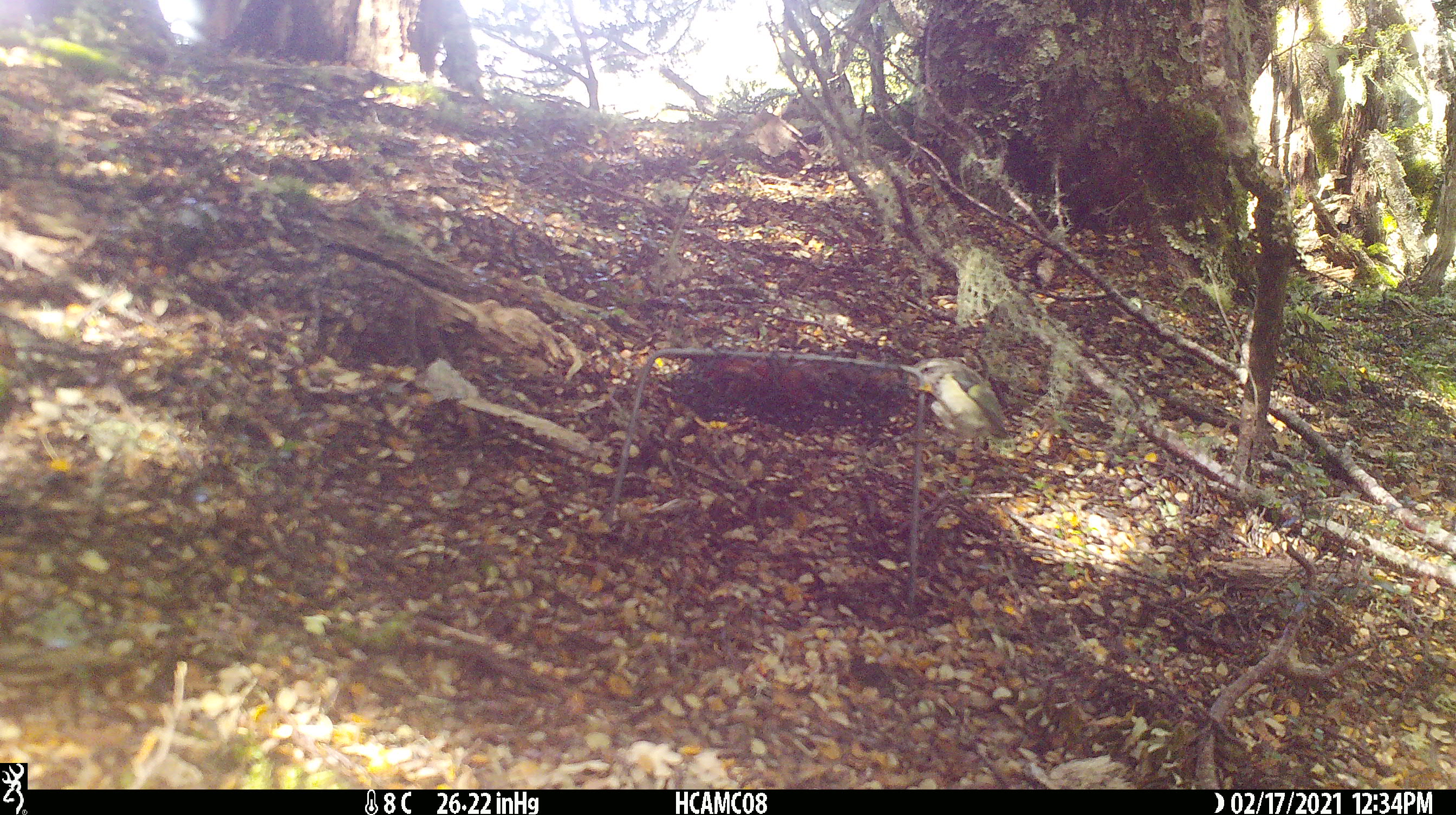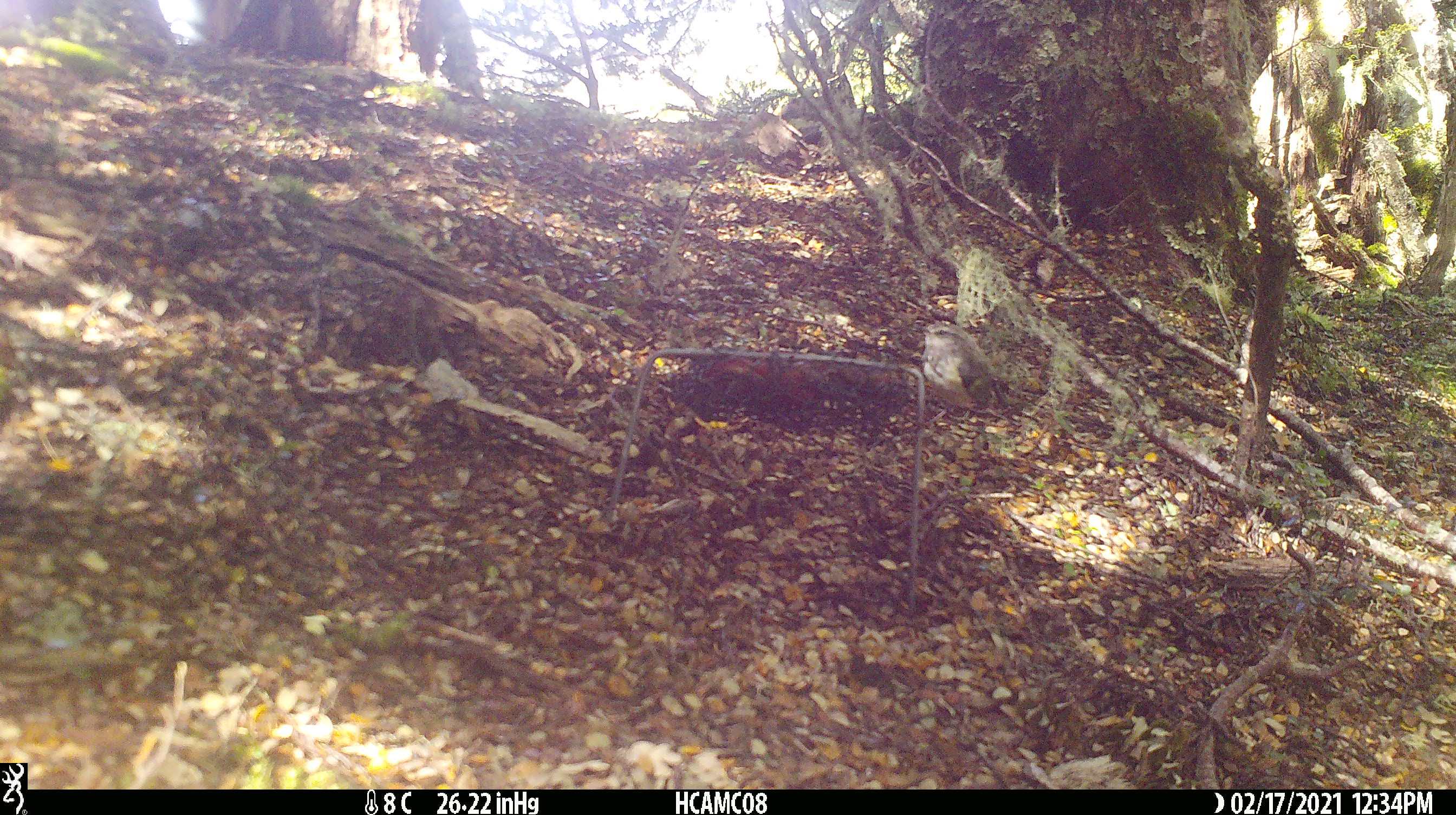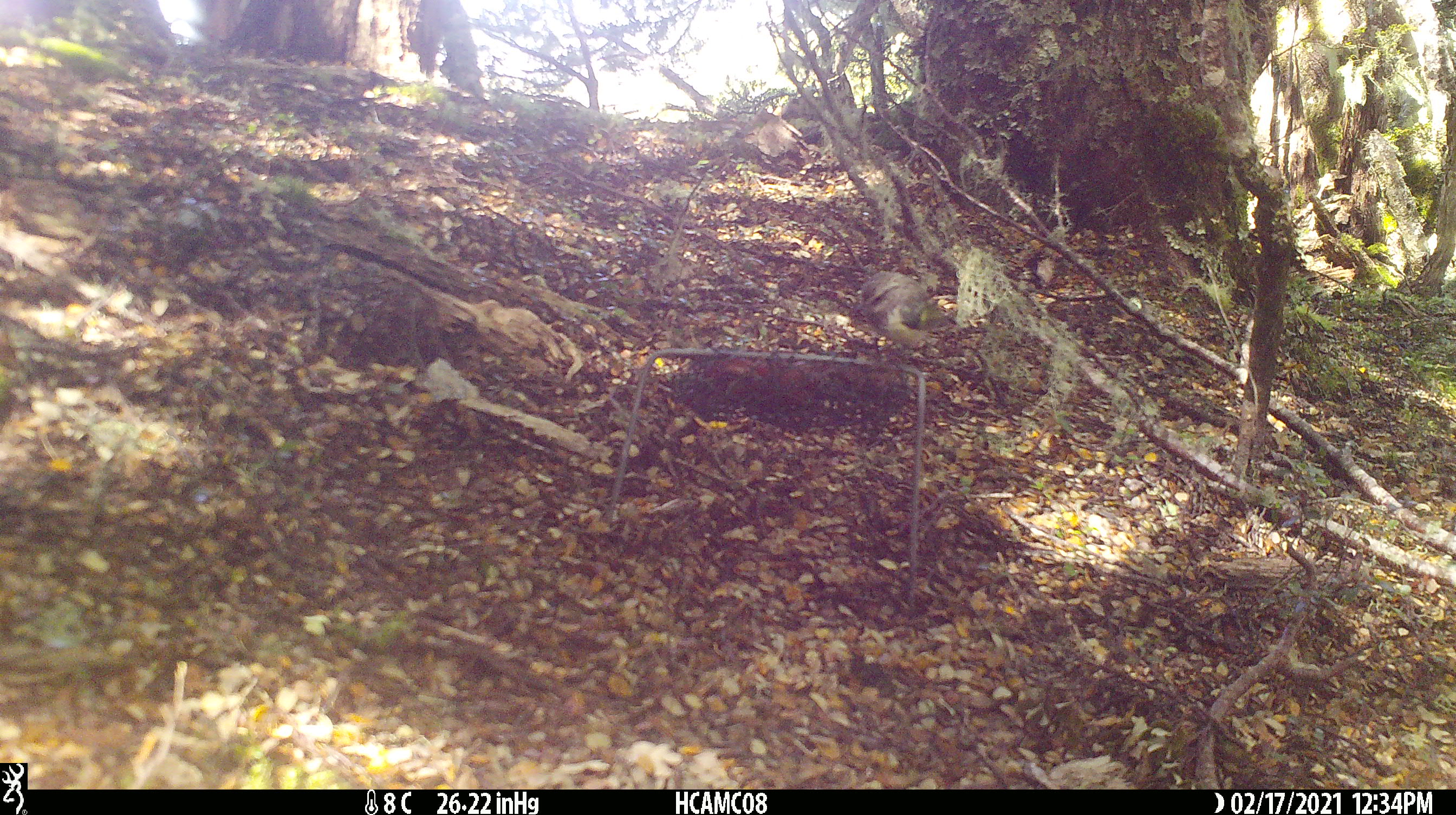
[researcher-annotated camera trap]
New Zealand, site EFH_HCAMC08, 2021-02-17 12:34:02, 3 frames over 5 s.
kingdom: Animalia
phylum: Chordata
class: Aves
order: Passeriformes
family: Acanthisittidae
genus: Acanthisitta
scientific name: Acanthisitta chloris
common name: rifleman